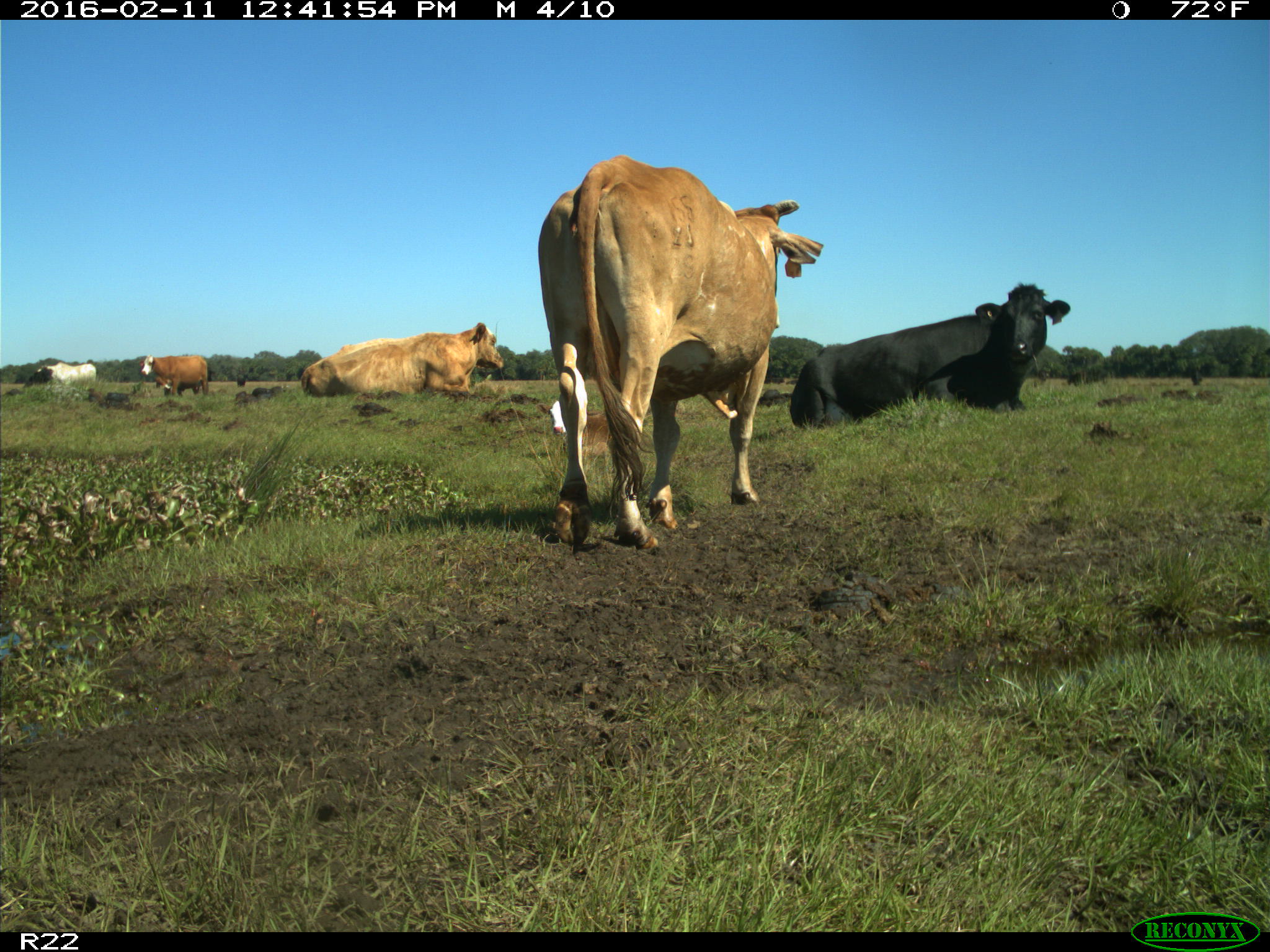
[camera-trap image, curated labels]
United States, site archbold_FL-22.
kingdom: Animalia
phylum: Chordata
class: Mammalia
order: Artiodactyla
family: Bovidae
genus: Bos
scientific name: Bos taurus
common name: domestic cow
Bos taurus (domestic cow).